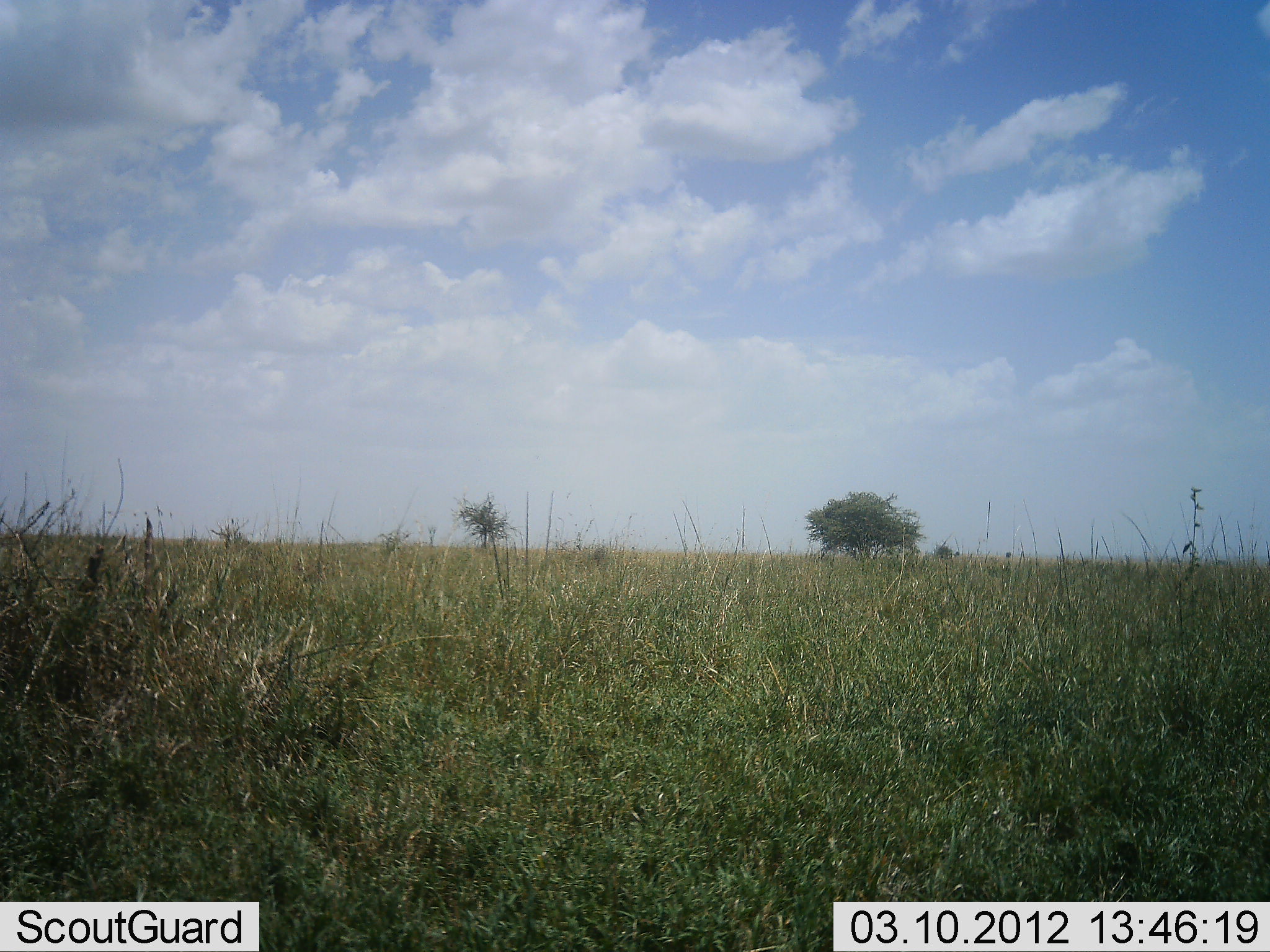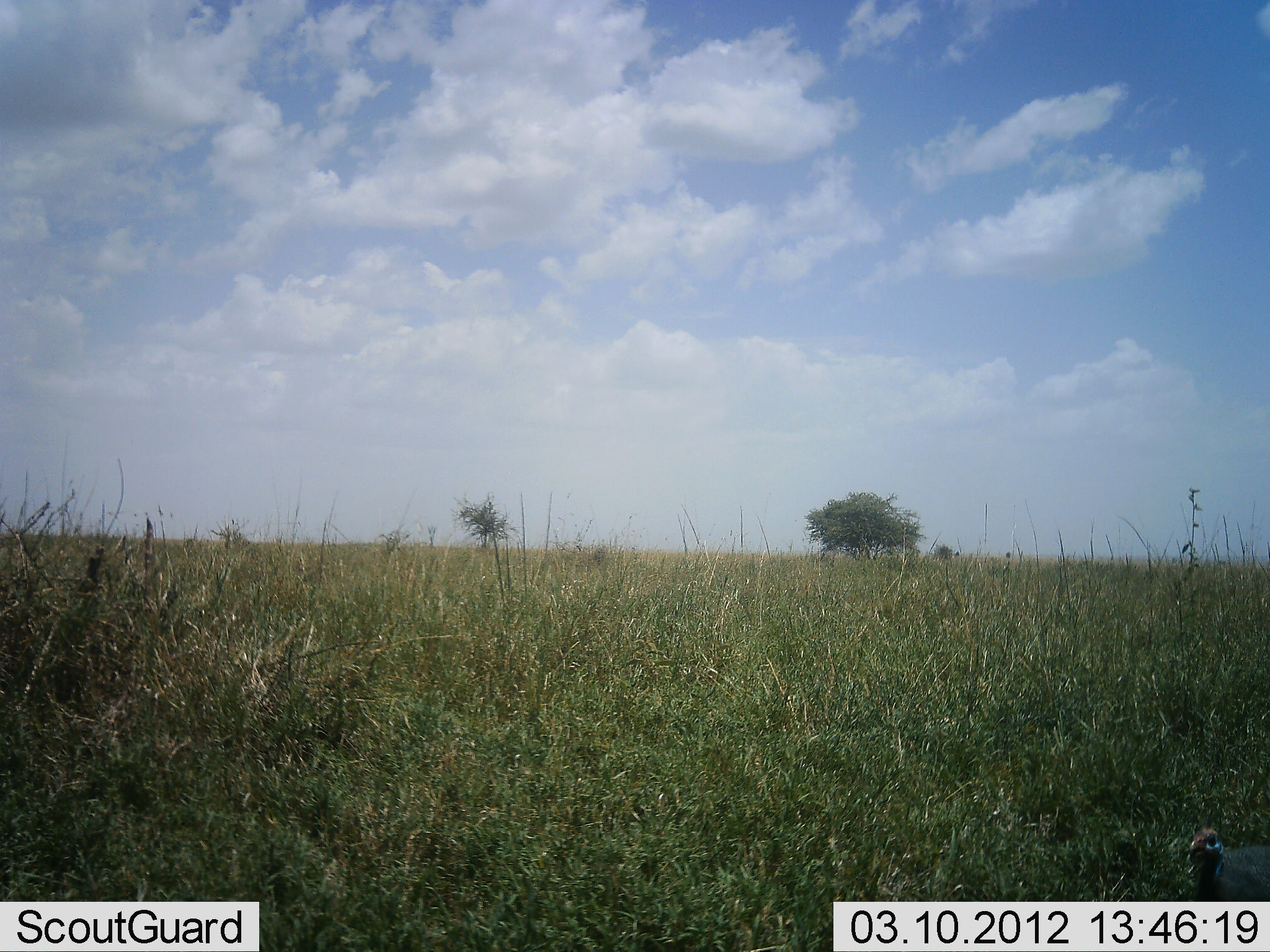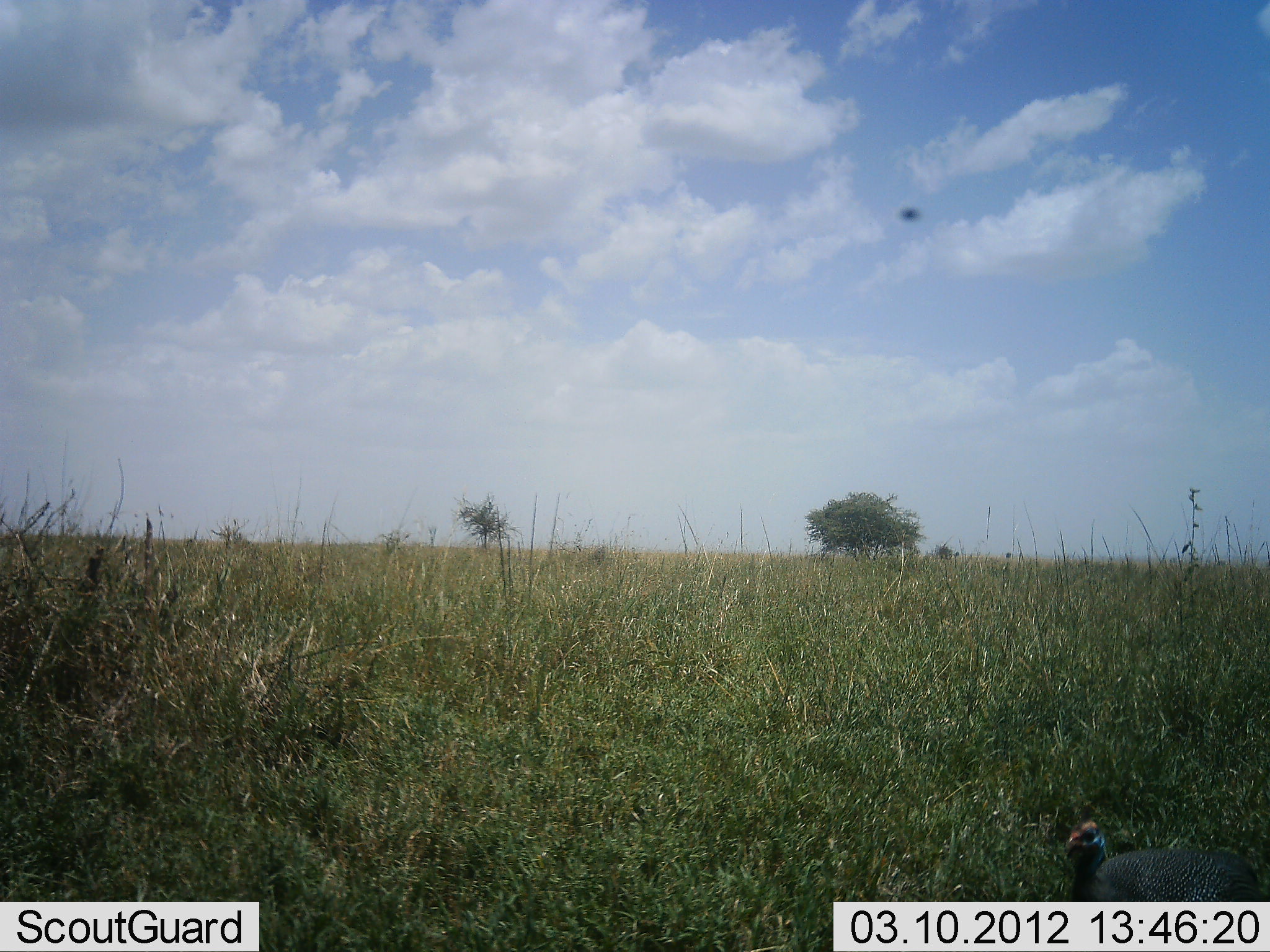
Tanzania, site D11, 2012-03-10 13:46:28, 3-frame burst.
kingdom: Animalia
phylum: Chordata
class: Aves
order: Galliformes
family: Numididae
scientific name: Numididae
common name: guinea fowl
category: guineafowl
Guineafowl (guinea fowl) (Numididae), count 1. Behavior (volunteer vote fractions): standing 0%, resting 0%, moving 100%, interacting 0%. Young present (vote fraction): 0%. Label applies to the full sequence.